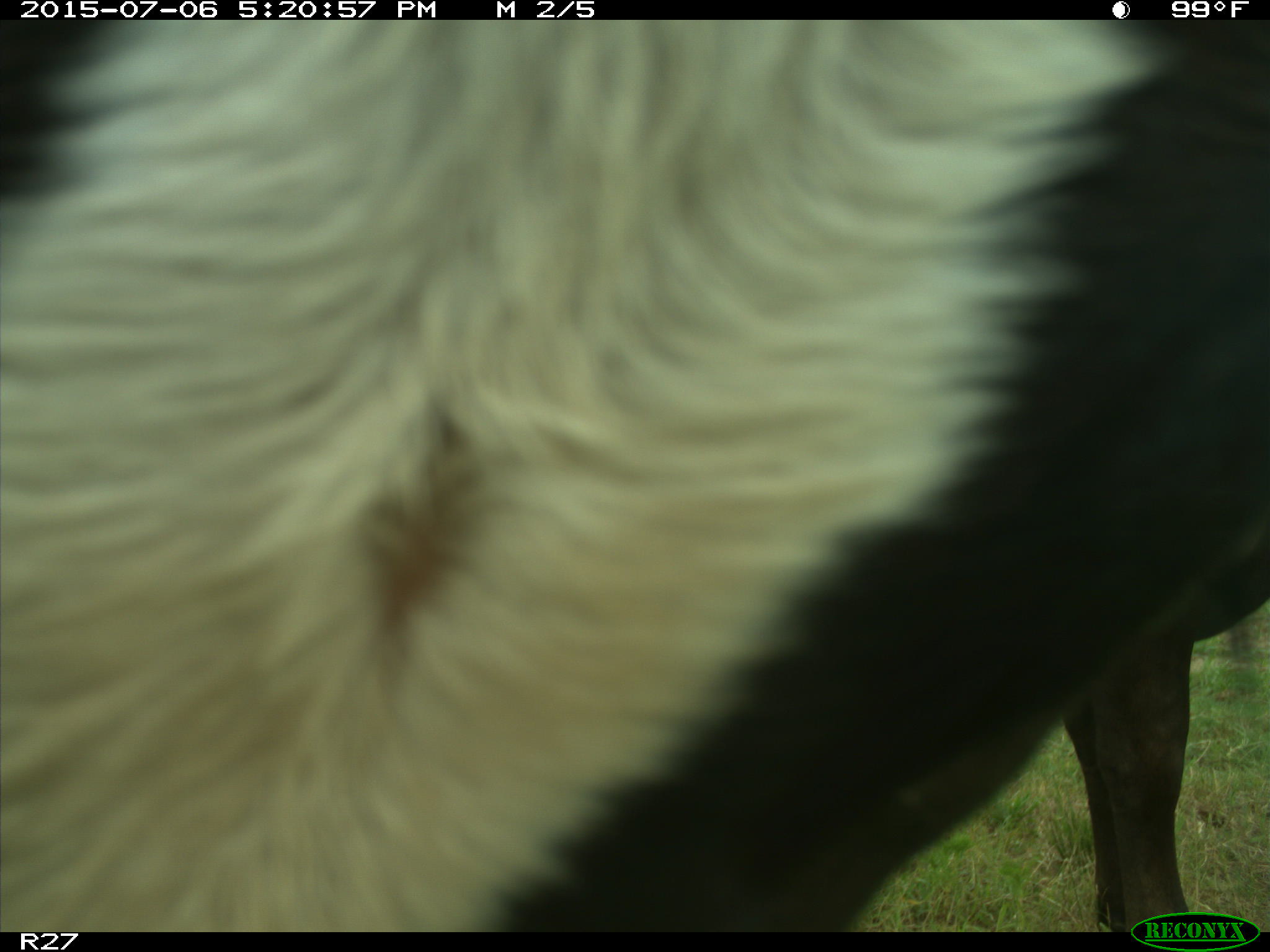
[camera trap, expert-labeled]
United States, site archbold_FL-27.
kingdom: Animalia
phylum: Chordata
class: Mammalia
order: Artiodactyla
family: Bovidae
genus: Bos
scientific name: Bos taurus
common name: domestic cow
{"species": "Bos taurus (domestic cow)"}